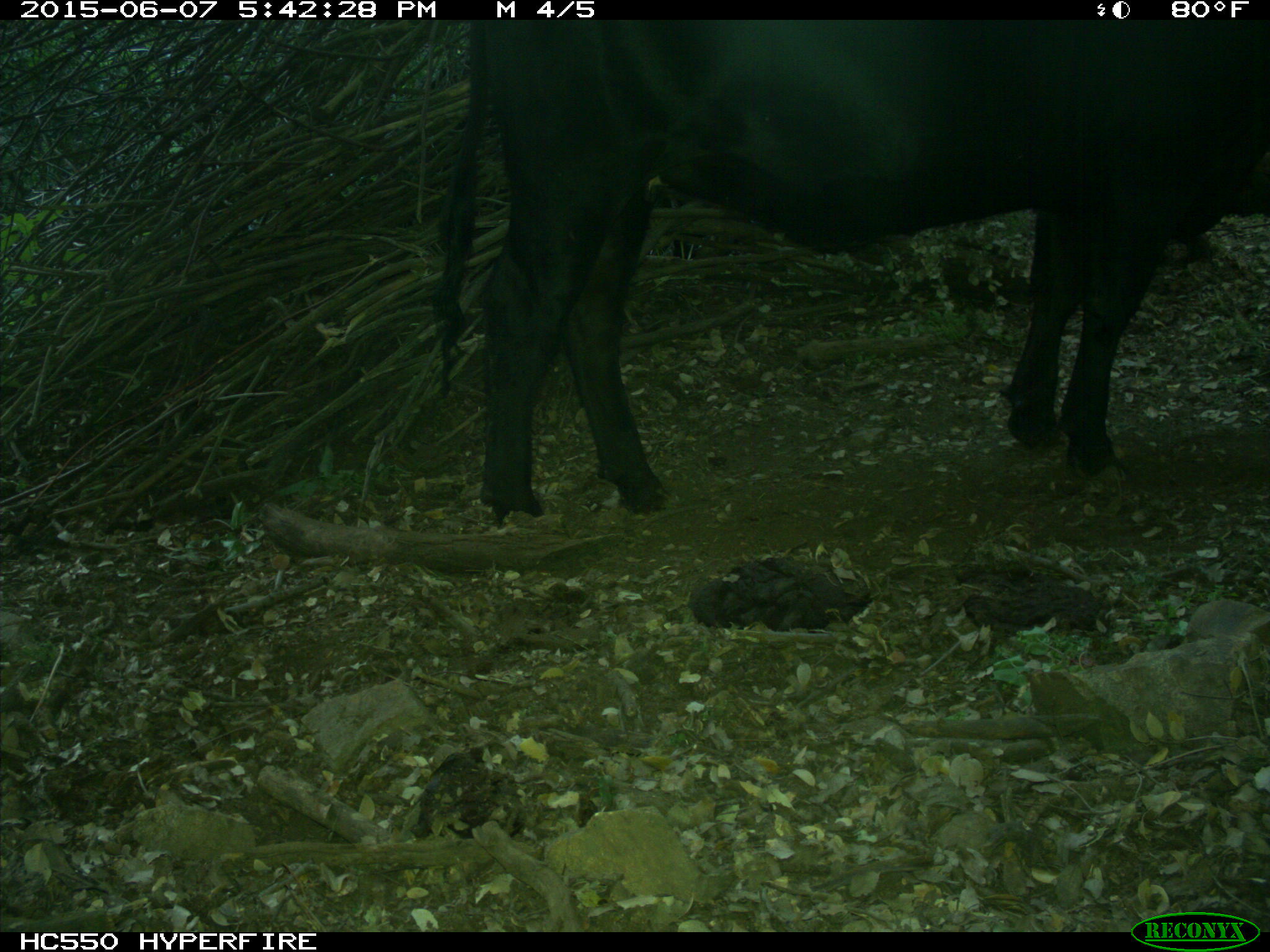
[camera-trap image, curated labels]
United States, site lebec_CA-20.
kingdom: Animalia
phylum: Chordata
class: Mammalia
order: Artiodactyla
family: Bovidae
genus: Bos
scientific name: Bos taurus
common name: domestic cow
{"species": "Bos taurus (domestic cow)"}